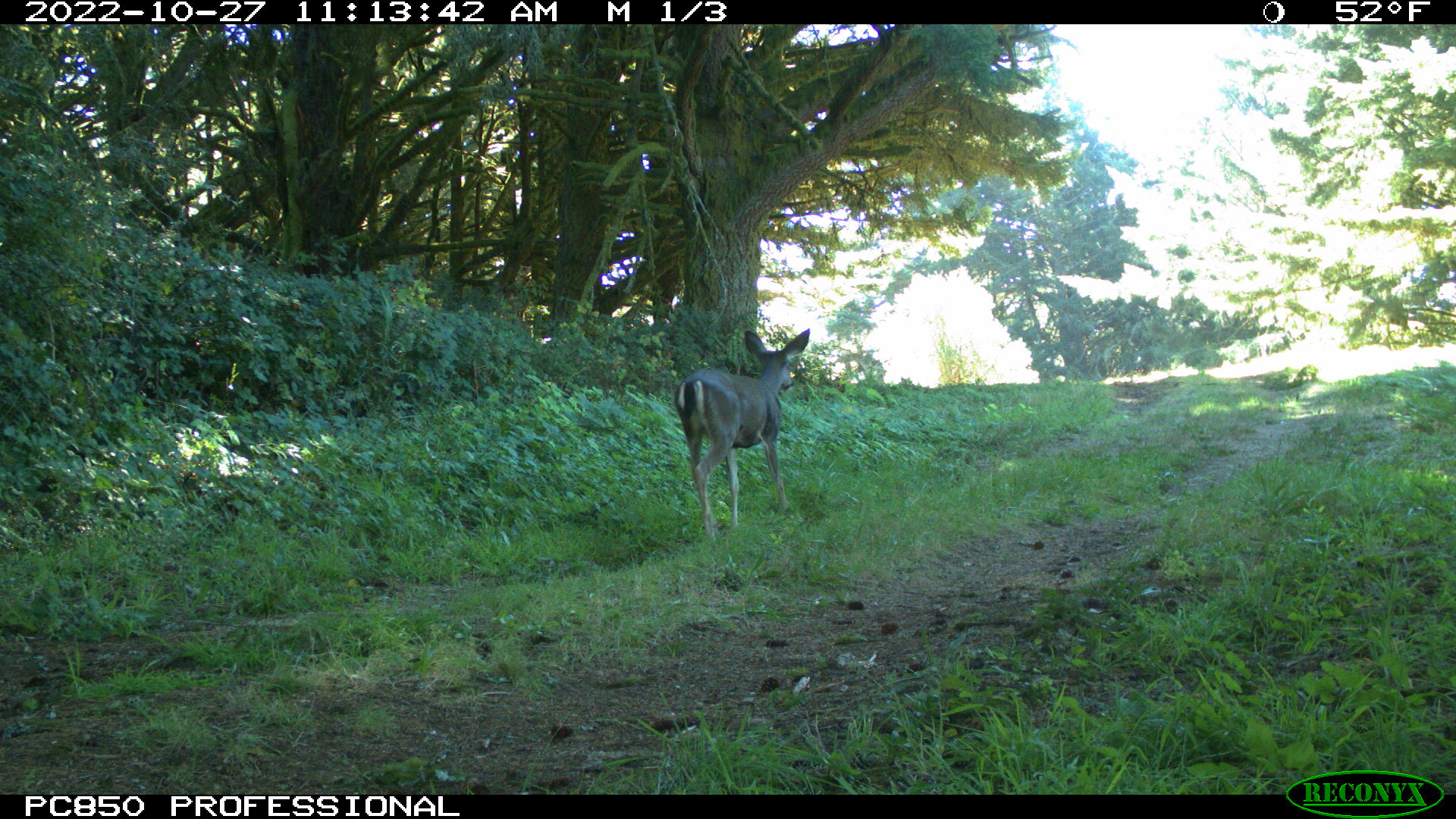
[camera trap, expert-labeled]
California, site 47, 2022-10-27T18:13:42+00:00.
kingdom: Animalia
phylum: Chordata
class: Mammalia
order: Artiodactyla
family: Cervidae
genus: Odocoileus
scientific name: Odocoileus hemionus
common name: mule deer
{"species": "mule deer (Odocoileus hemionus)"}